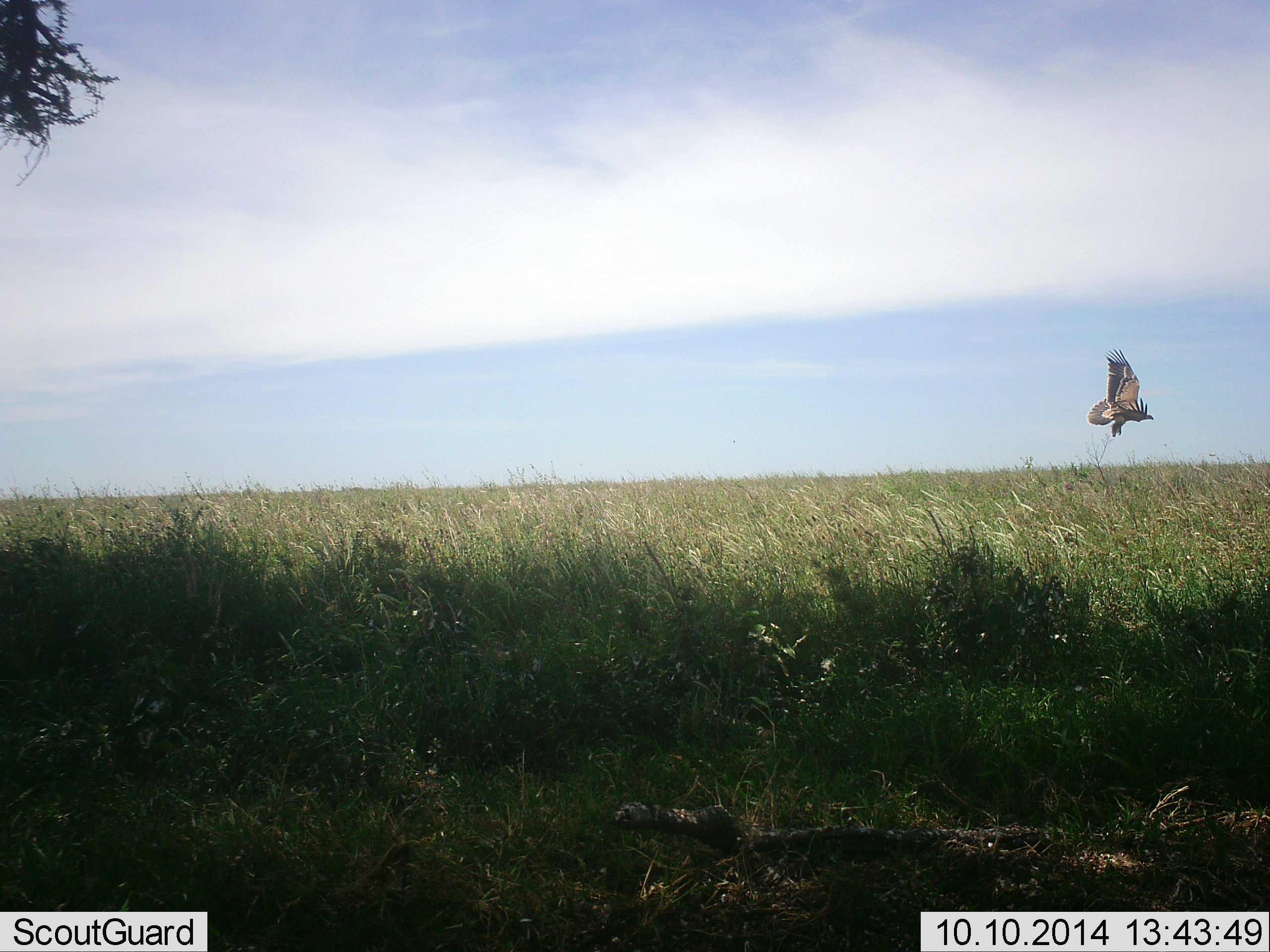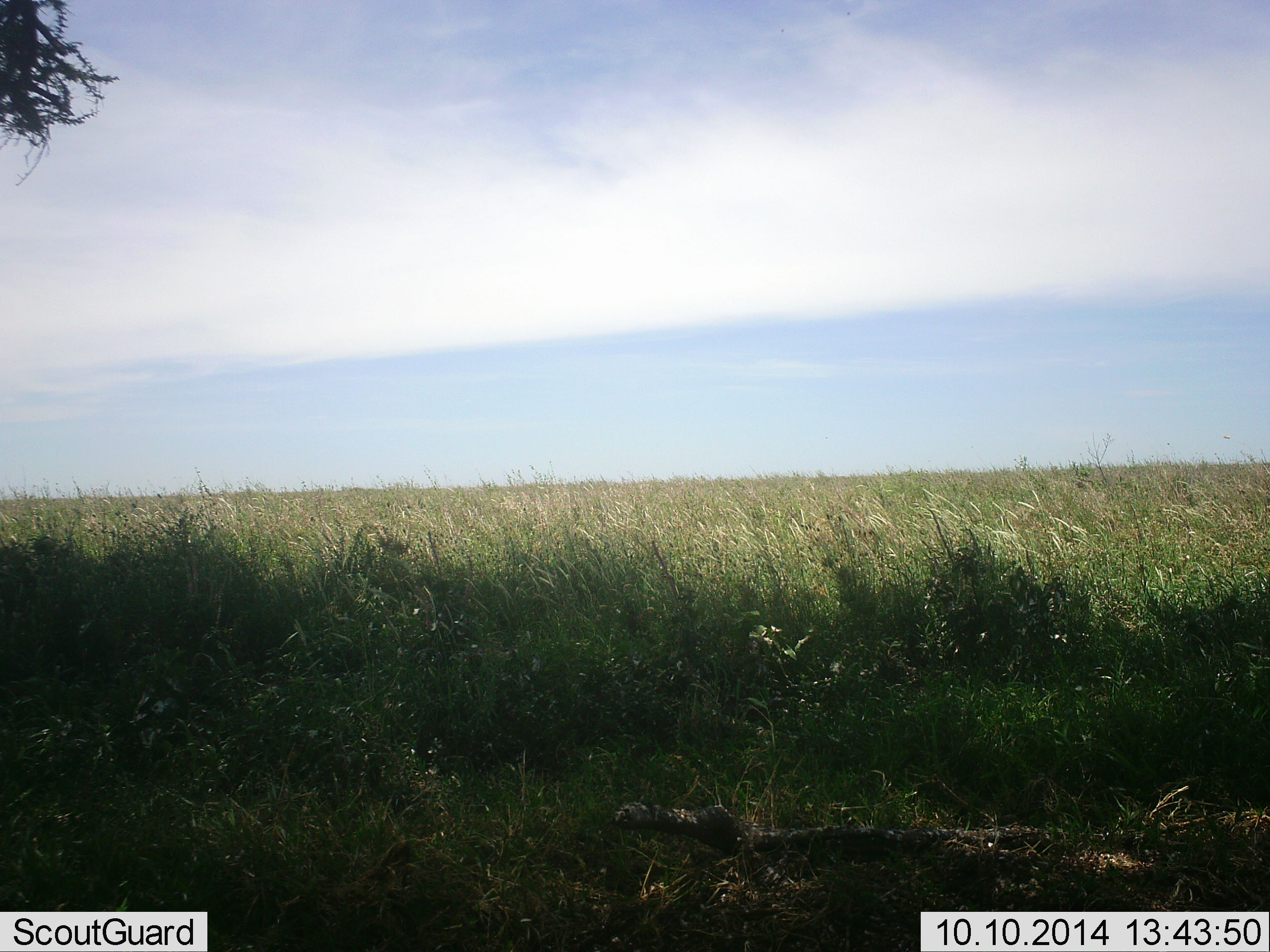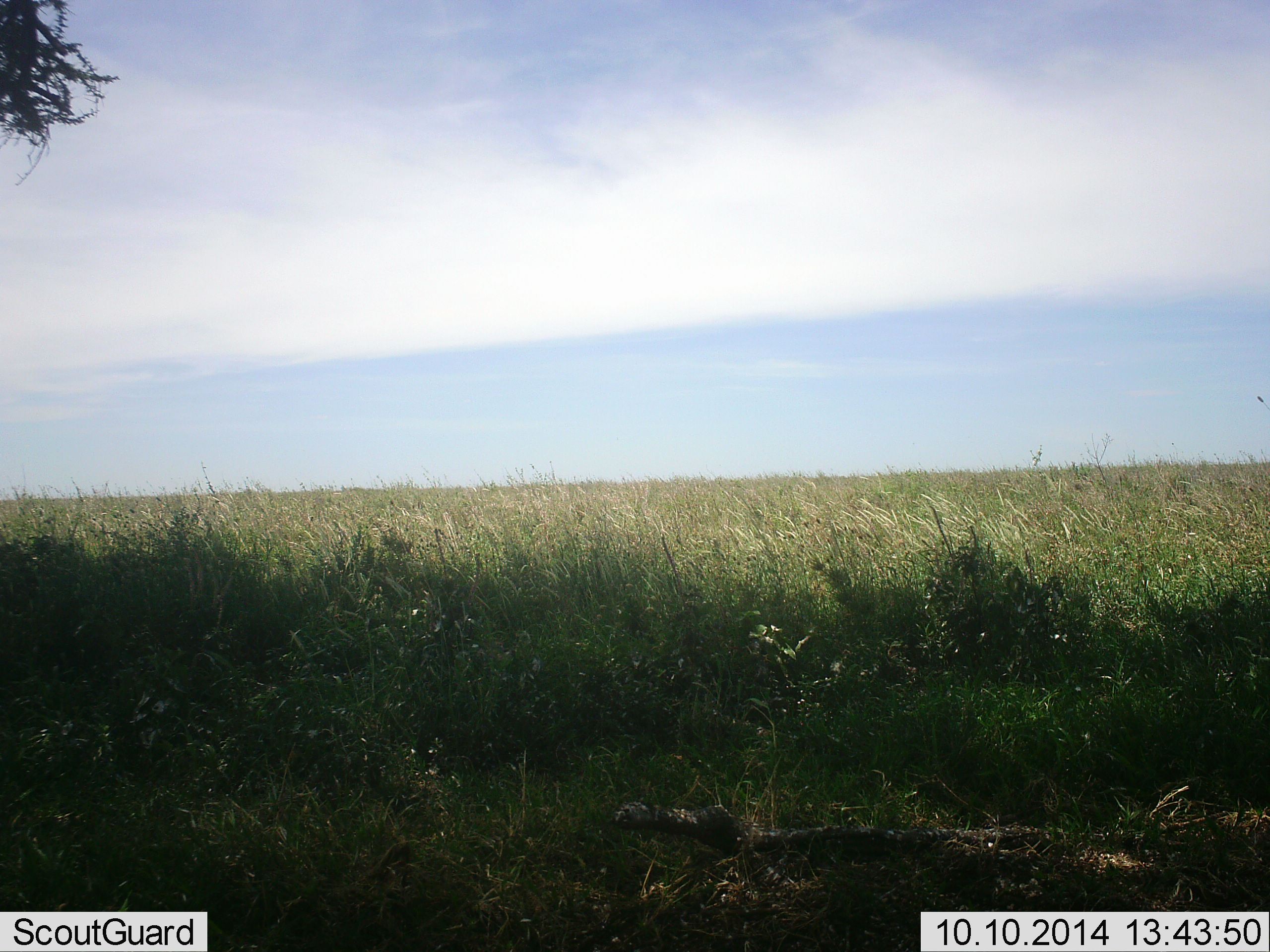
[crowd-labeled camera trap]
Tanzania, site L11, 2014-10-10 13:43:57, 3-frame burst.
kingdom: Animalia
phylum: Chordata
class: Aves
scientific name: Aves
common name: bird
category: otherbird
Otherbird (bird) (Aves), count 1. Behavior (volunteer vote fractions): standing 0%, resting 0%, moving 100%, interacting 0%. Young present (vote fraction): 0%. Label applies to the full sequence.